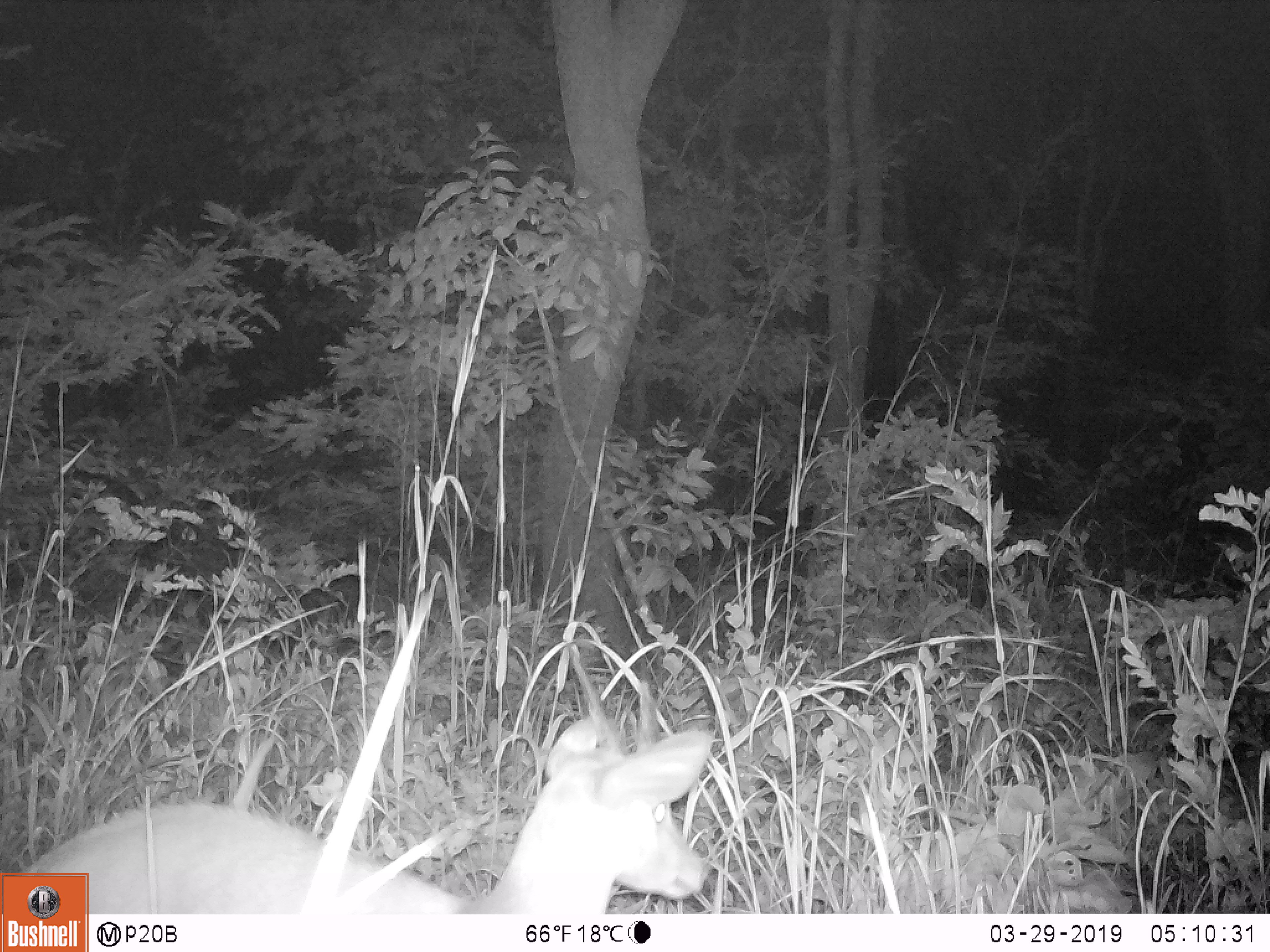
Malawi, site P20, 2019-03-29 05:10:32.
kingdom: Animalia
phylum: Chordata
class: Mammalia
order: Artiodactyla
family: Bovidae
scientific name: Antilopinae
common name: small antelope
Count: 1.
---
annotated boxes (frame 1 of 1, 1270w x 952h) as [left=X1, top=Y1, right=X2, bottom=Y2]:
small antelope: [left=91, top=633, right=727, bottom=912]